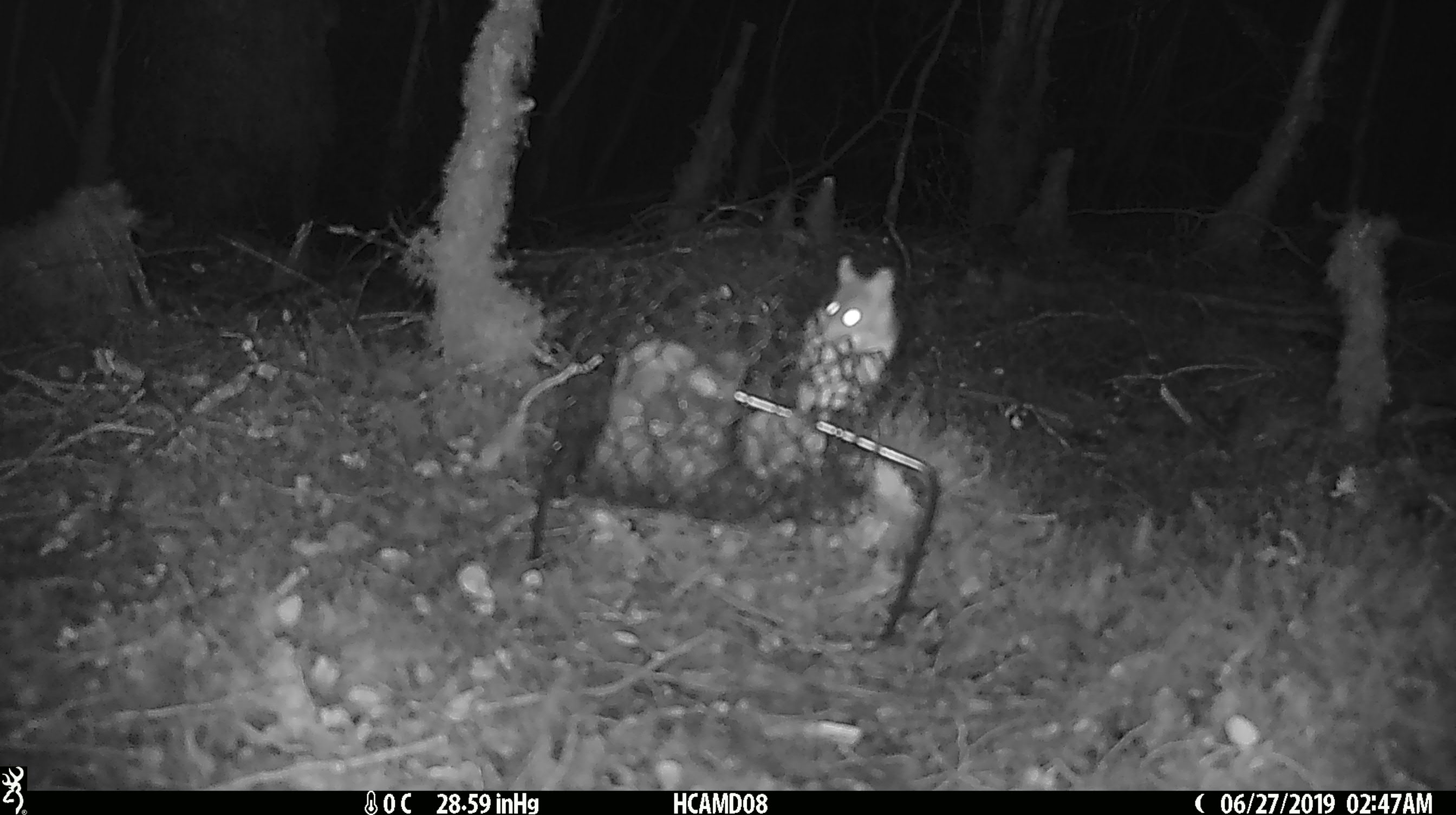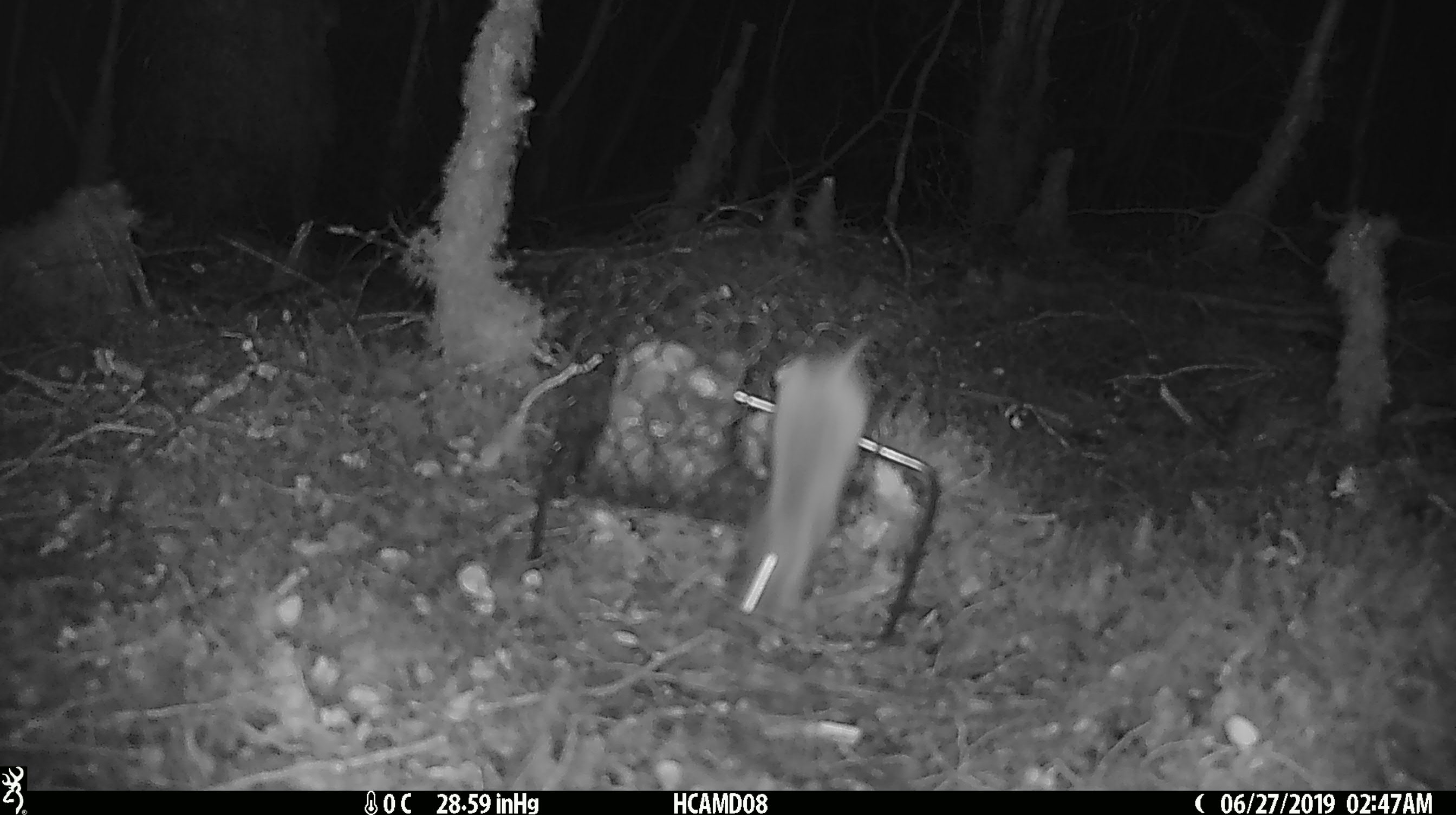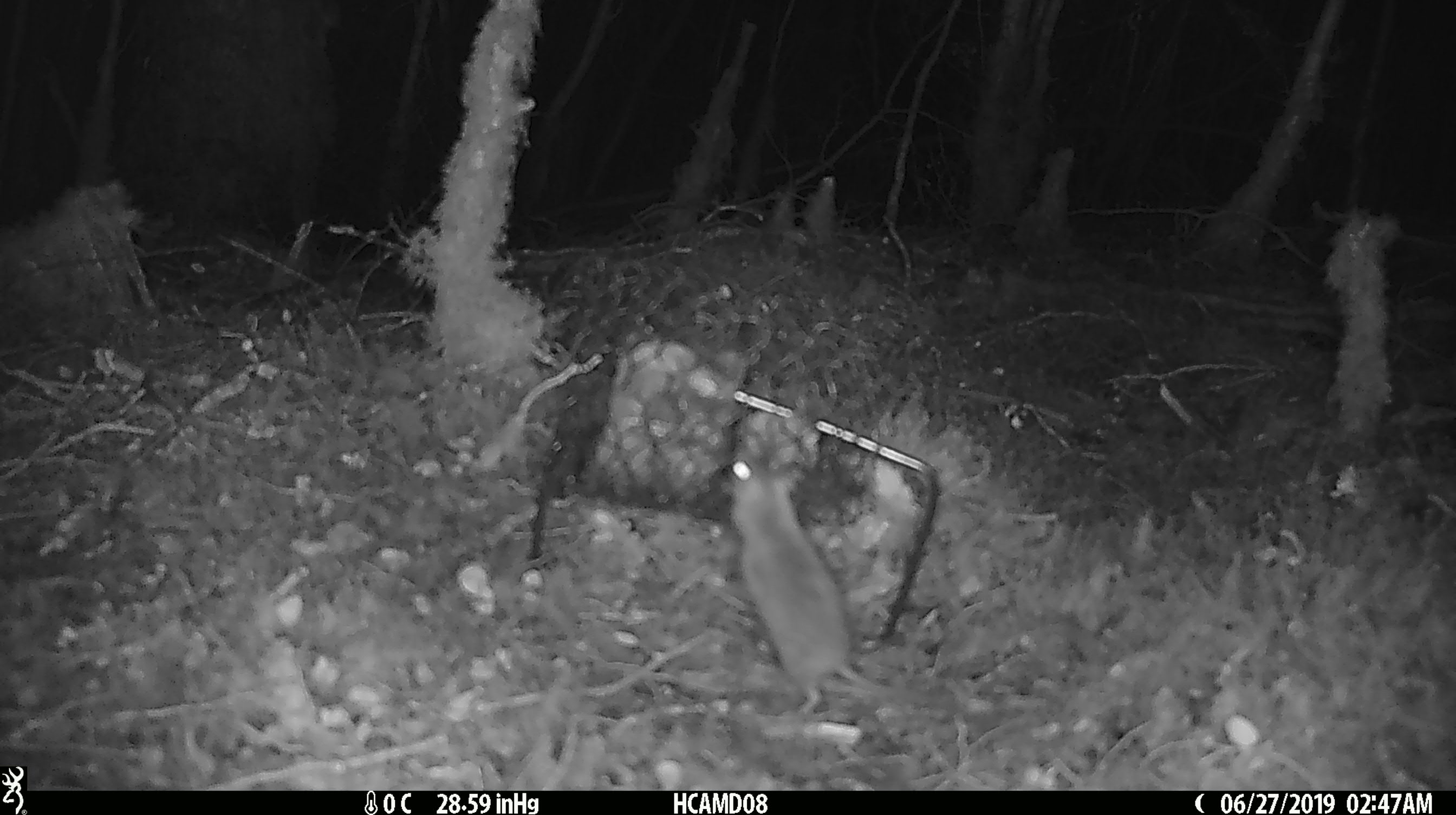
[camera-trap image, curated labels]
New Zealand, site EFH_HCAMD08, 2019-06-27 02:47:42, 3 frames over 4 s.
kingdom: Animalia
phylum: Chordata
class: Mammalia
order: Rodentia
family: Muridae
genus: Mus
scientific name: Mus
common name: mouse